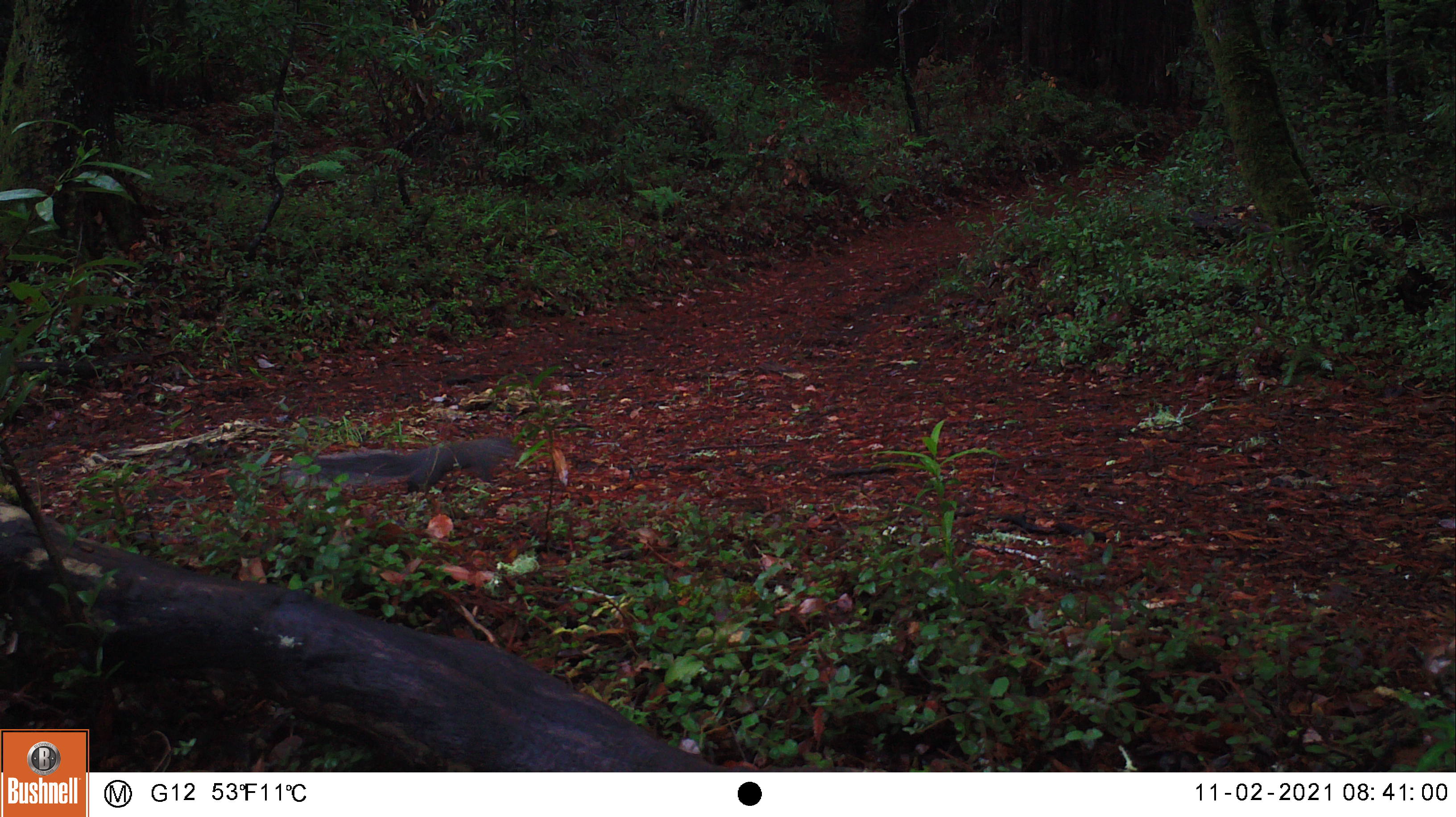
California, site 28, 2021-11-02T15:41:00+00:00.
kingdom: Animalia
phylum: Chordata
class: Mammalia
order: Rodentia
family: Sciuridae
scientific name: Sciuridae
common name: squirrel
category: unknown squirrel